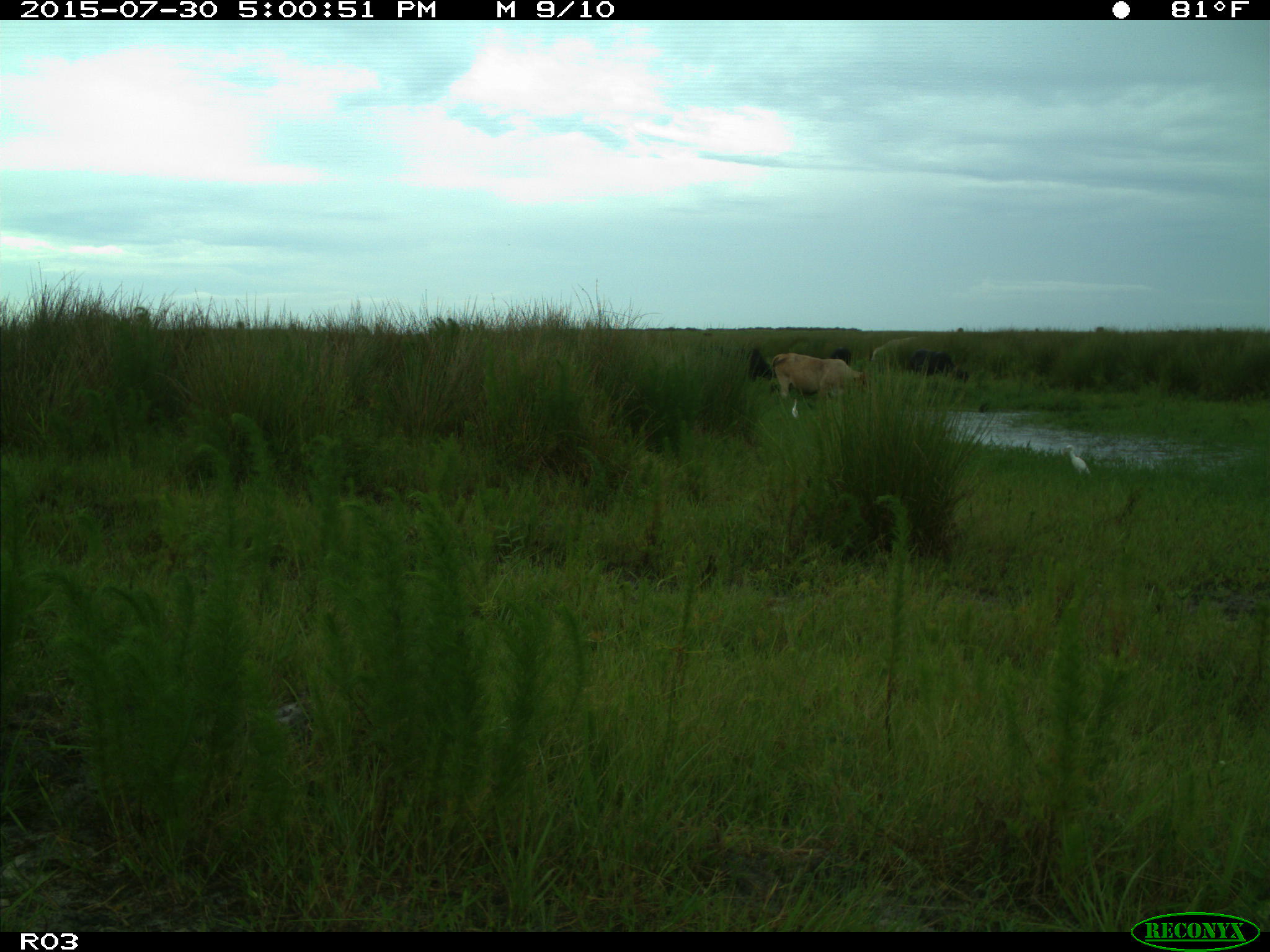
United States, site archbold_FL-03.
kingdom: Animalia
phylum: Chordata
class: Mammalia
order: Artiodactyla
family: Bovidae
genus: Bos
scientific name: Bos taurus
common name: domestic cow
Bos taurus (domestic cow).